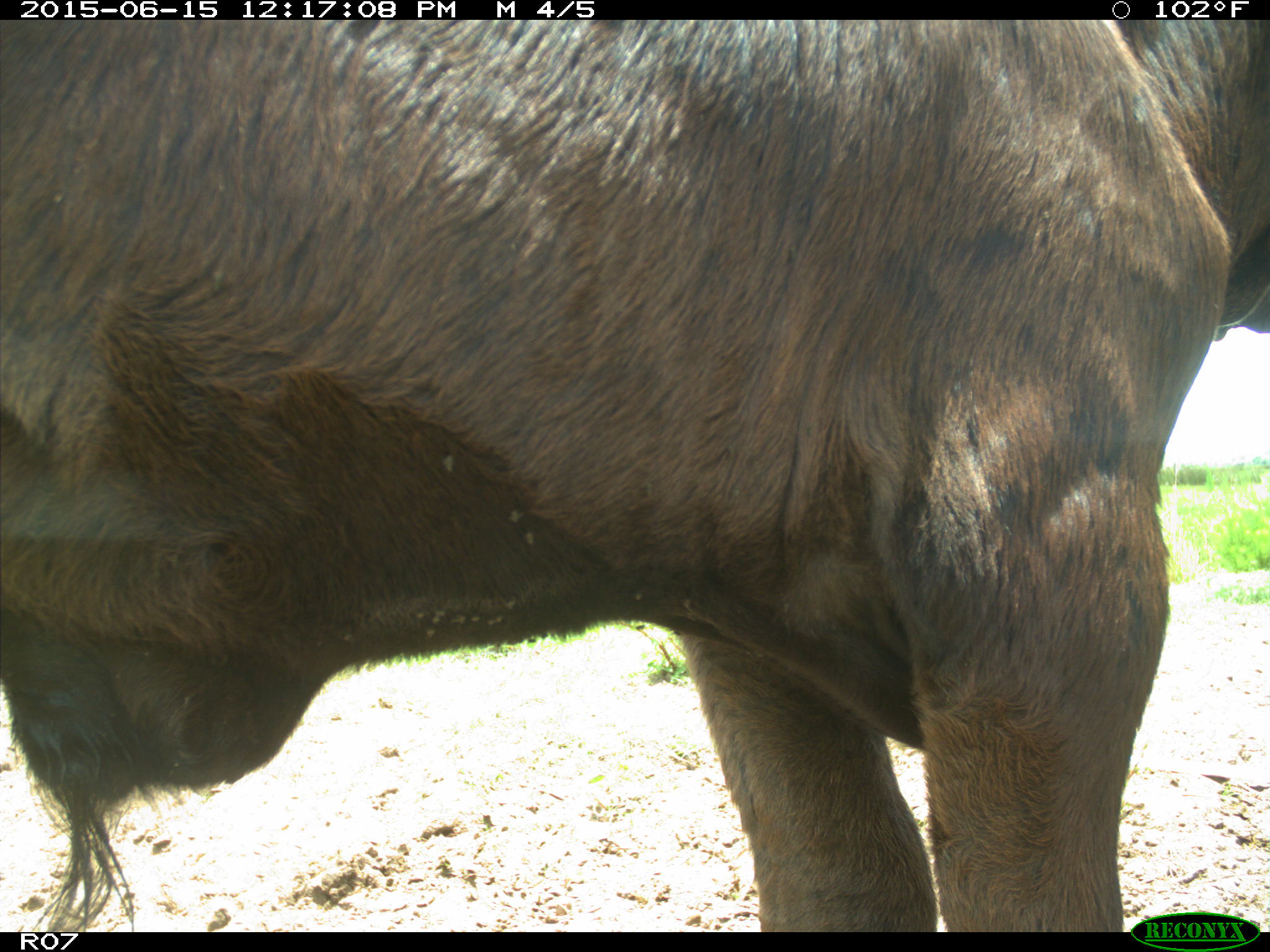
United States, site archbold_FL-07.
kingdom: Animalia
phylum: Chordata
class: Mammalia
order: Artiodactyla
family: Bovidae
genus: Bos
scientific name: Bos taurus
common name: domestic cow